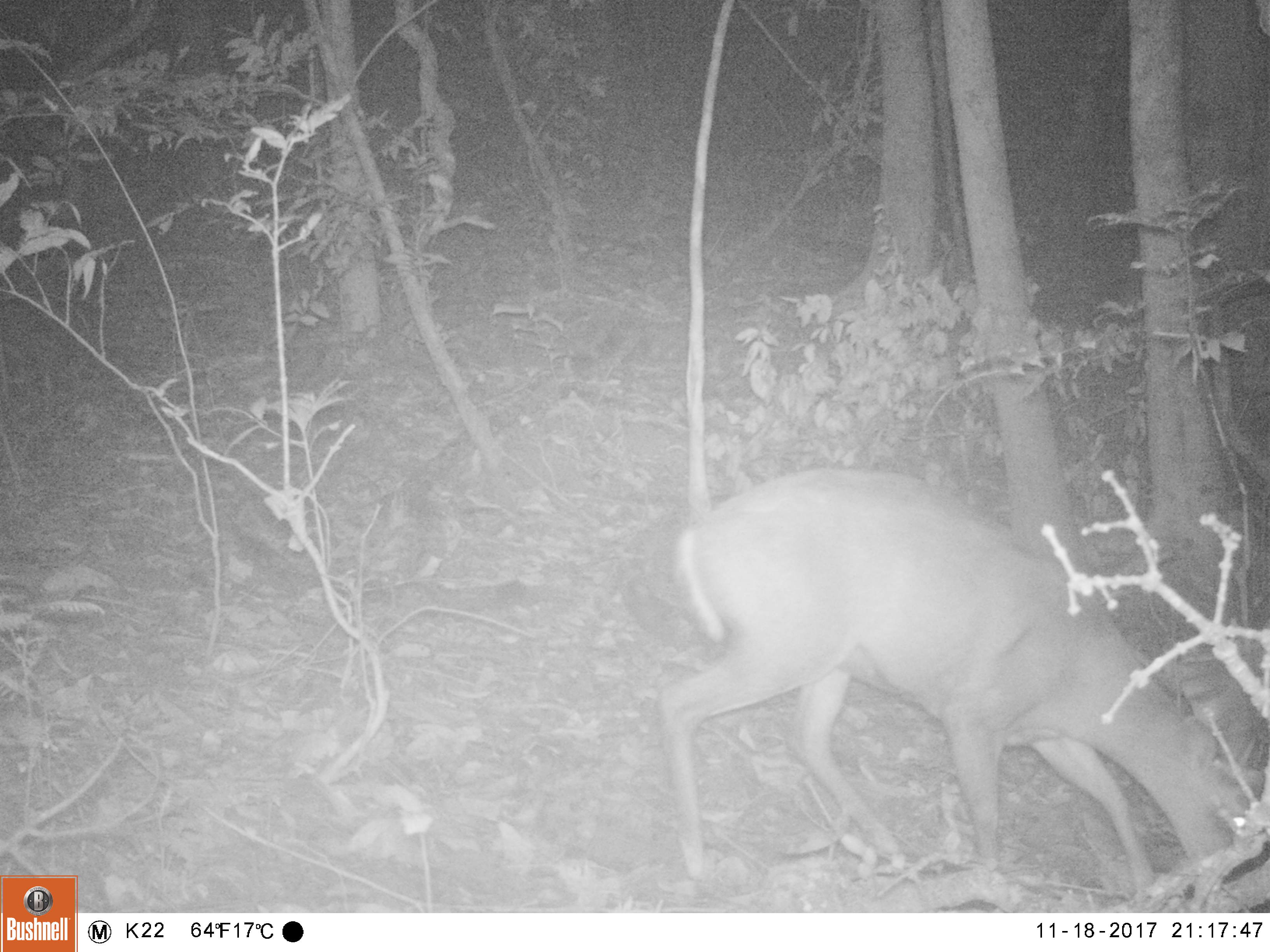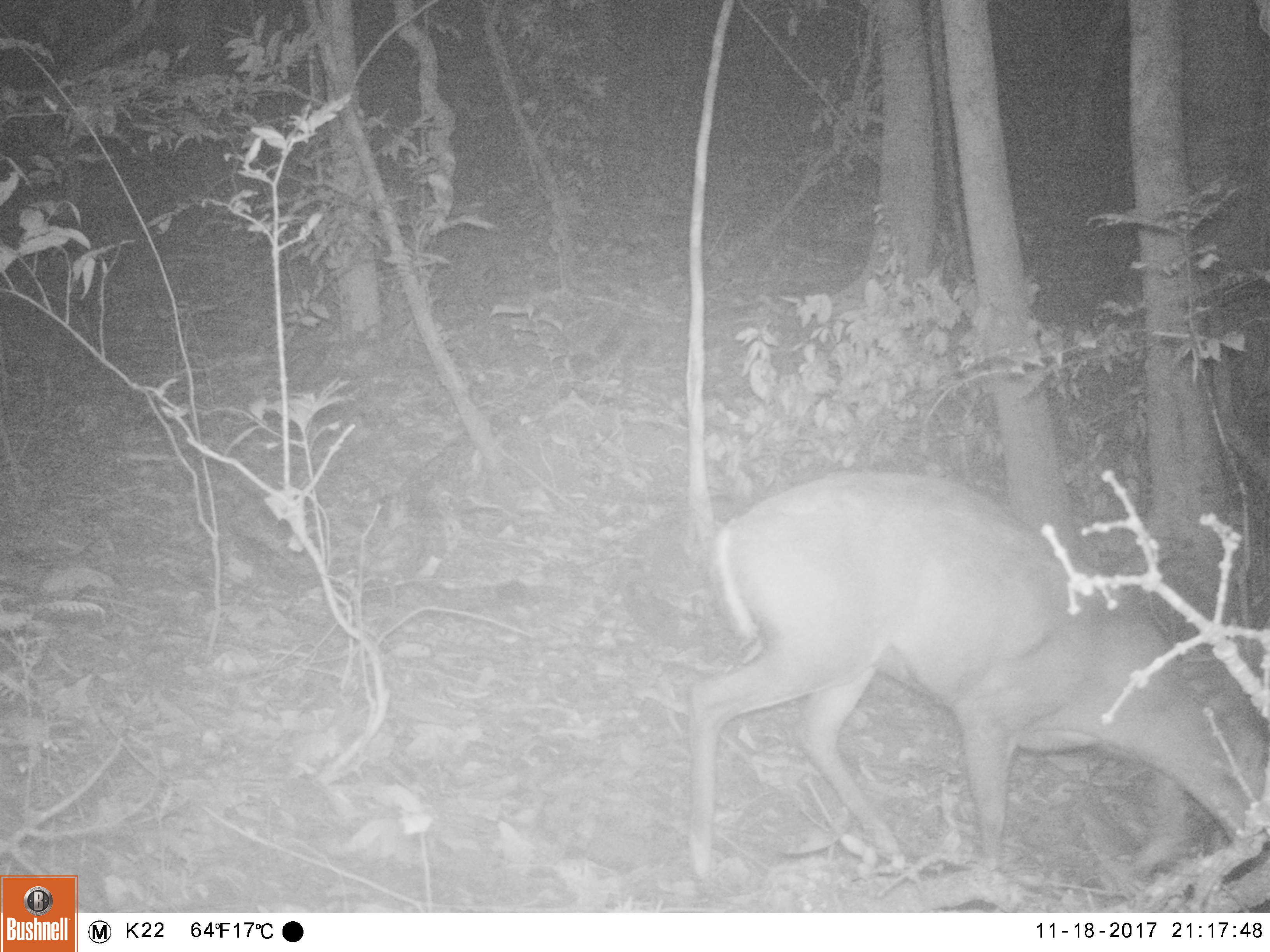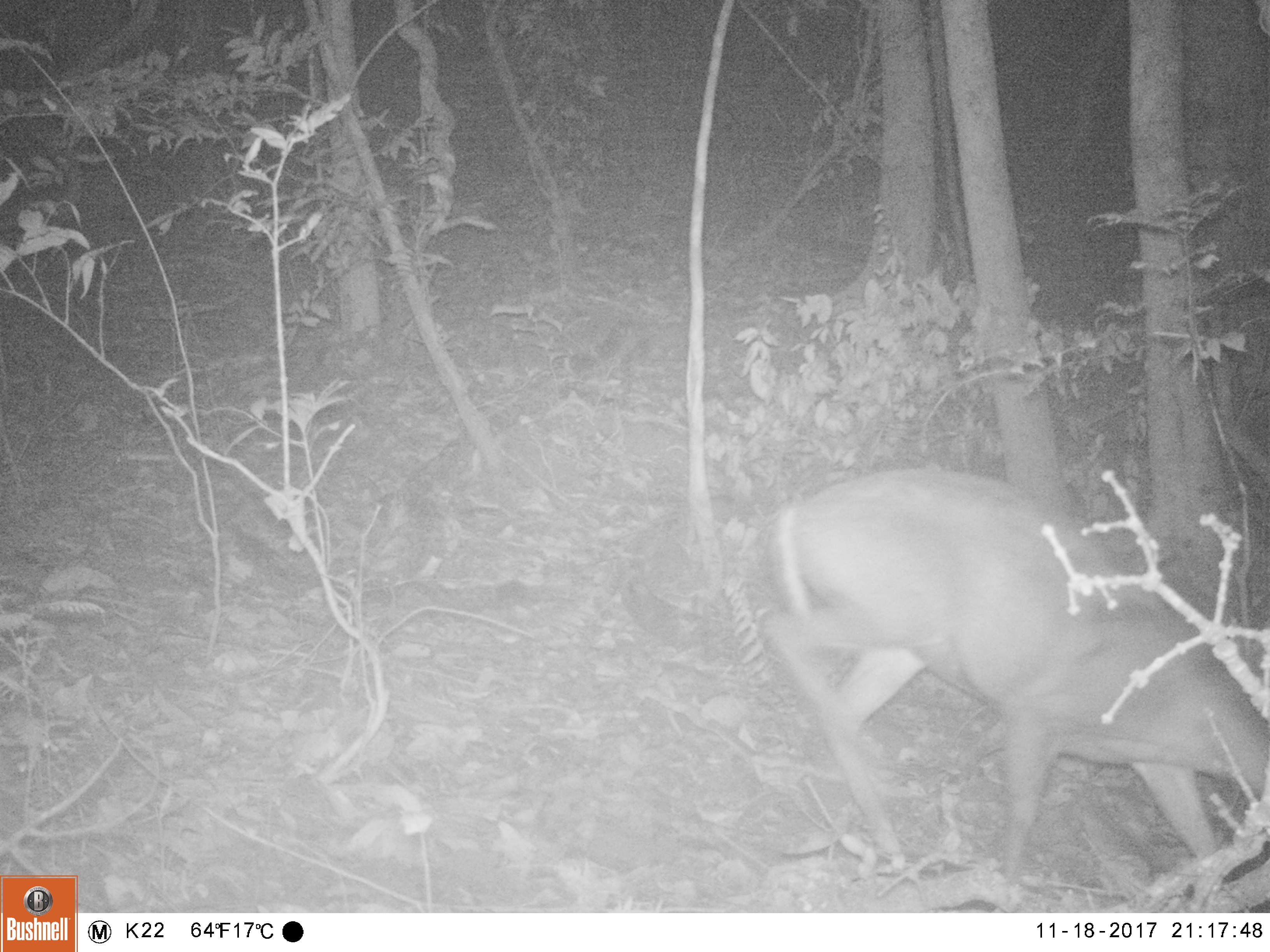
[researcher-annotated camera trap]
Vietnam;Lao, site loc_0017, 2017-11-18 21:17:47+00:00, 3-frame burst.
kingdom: Animalia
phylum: Chordata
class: Mammalia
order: Artiodactyla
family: Cervidae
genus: Muntiacus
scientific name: Muntiacus rooseveltorum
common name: roosevelt's muntjac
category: roosevelts muntjac group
Roosevelts muntjac group (roosevelt's muntjac) (Muntiacus rooseveltorum). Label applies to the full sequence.